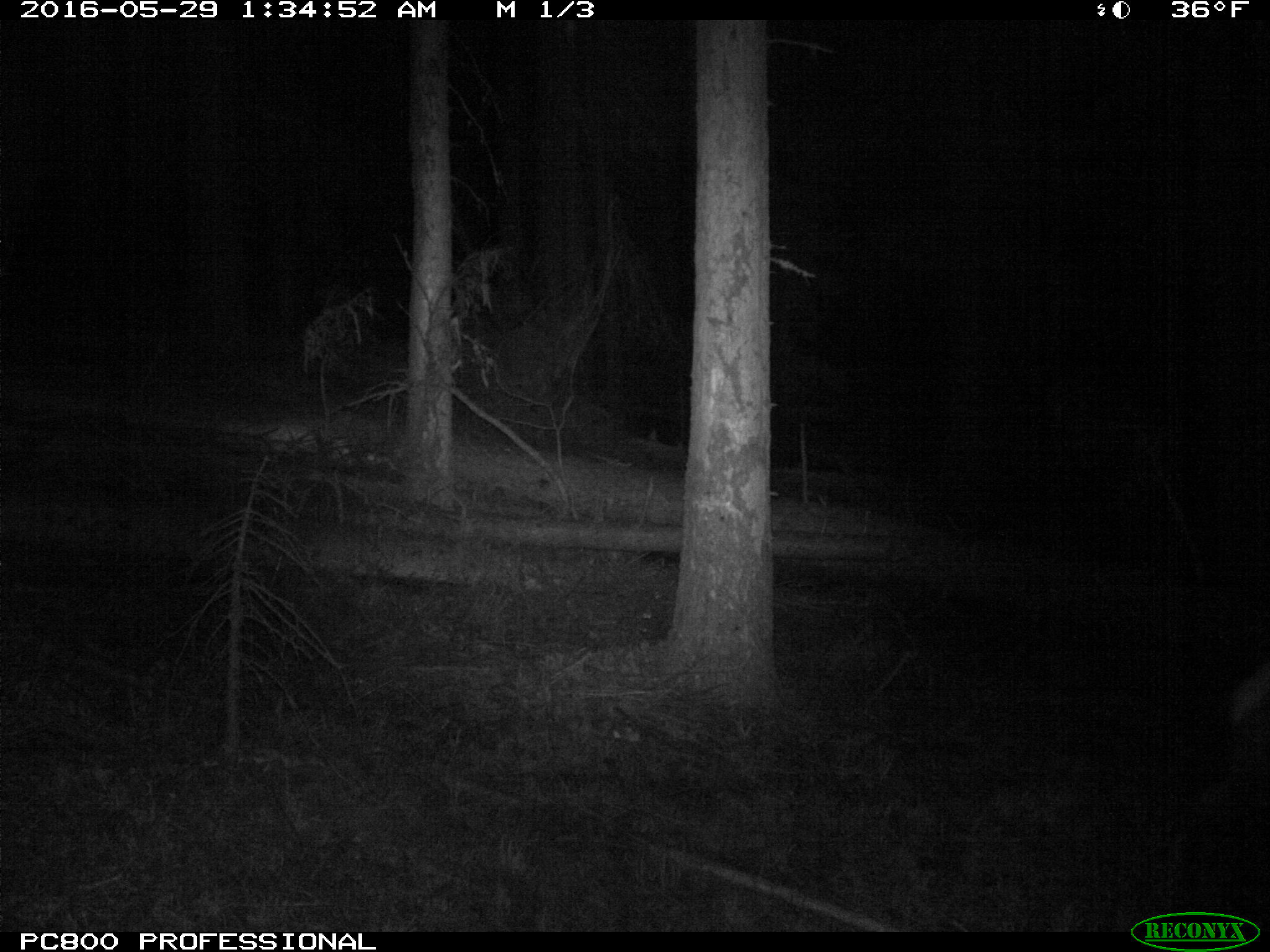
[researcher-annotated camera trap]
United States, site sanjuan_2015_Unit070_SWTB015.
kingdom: Animalia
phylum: Chordata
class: Mammalia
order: Artiodactyla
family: Cervidae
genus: Cervus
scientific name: Cervus elaphus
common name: red deer